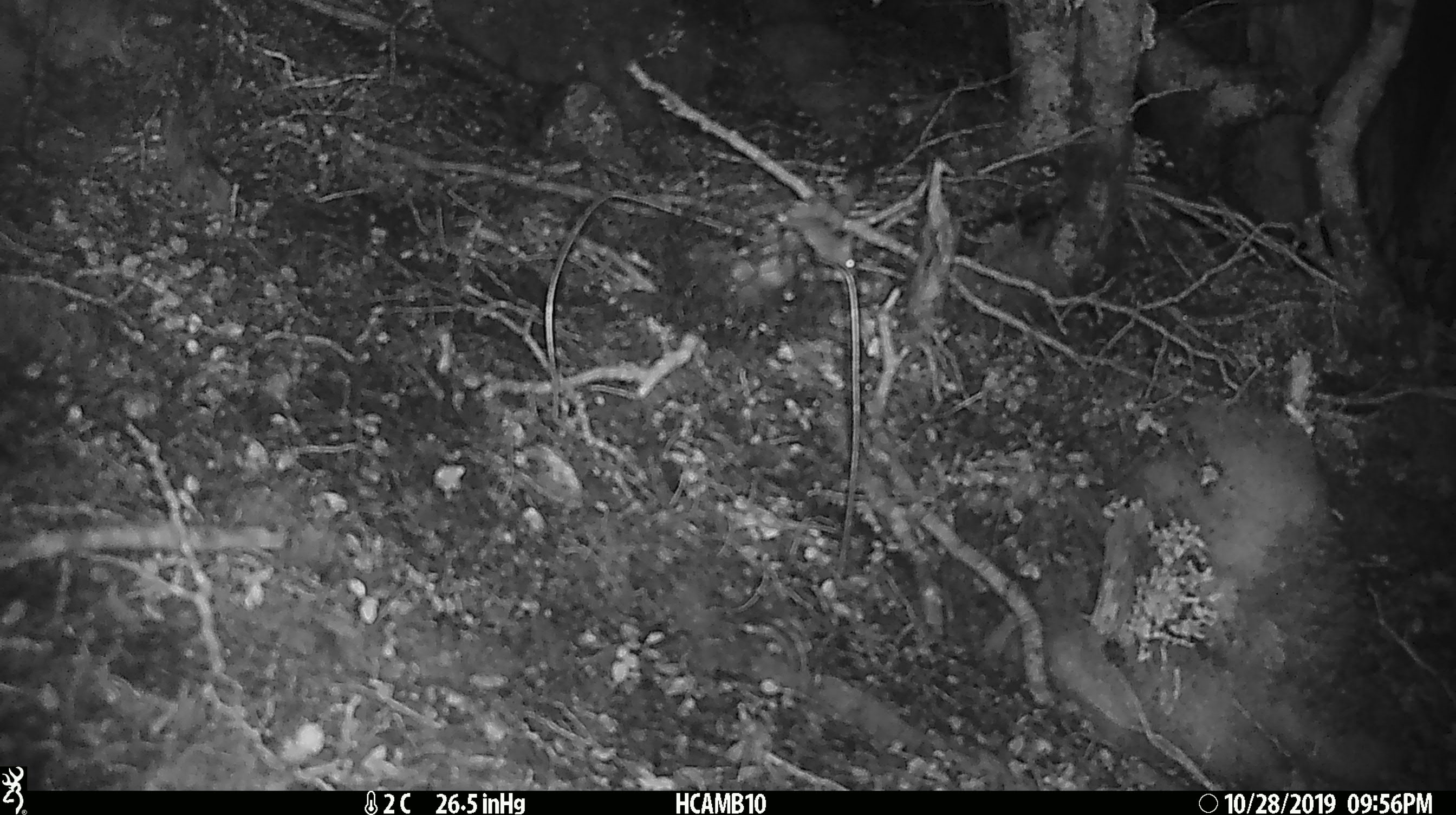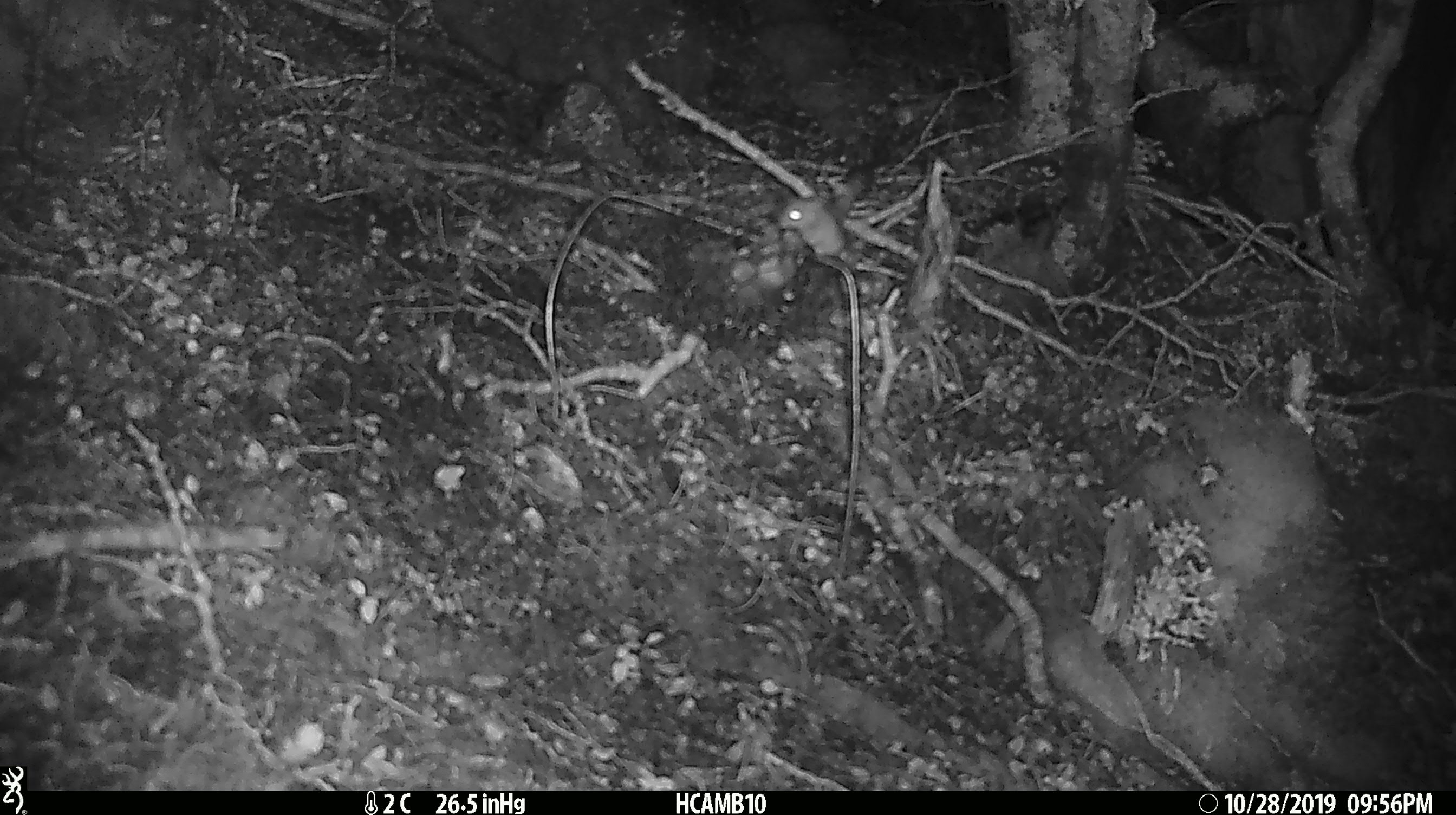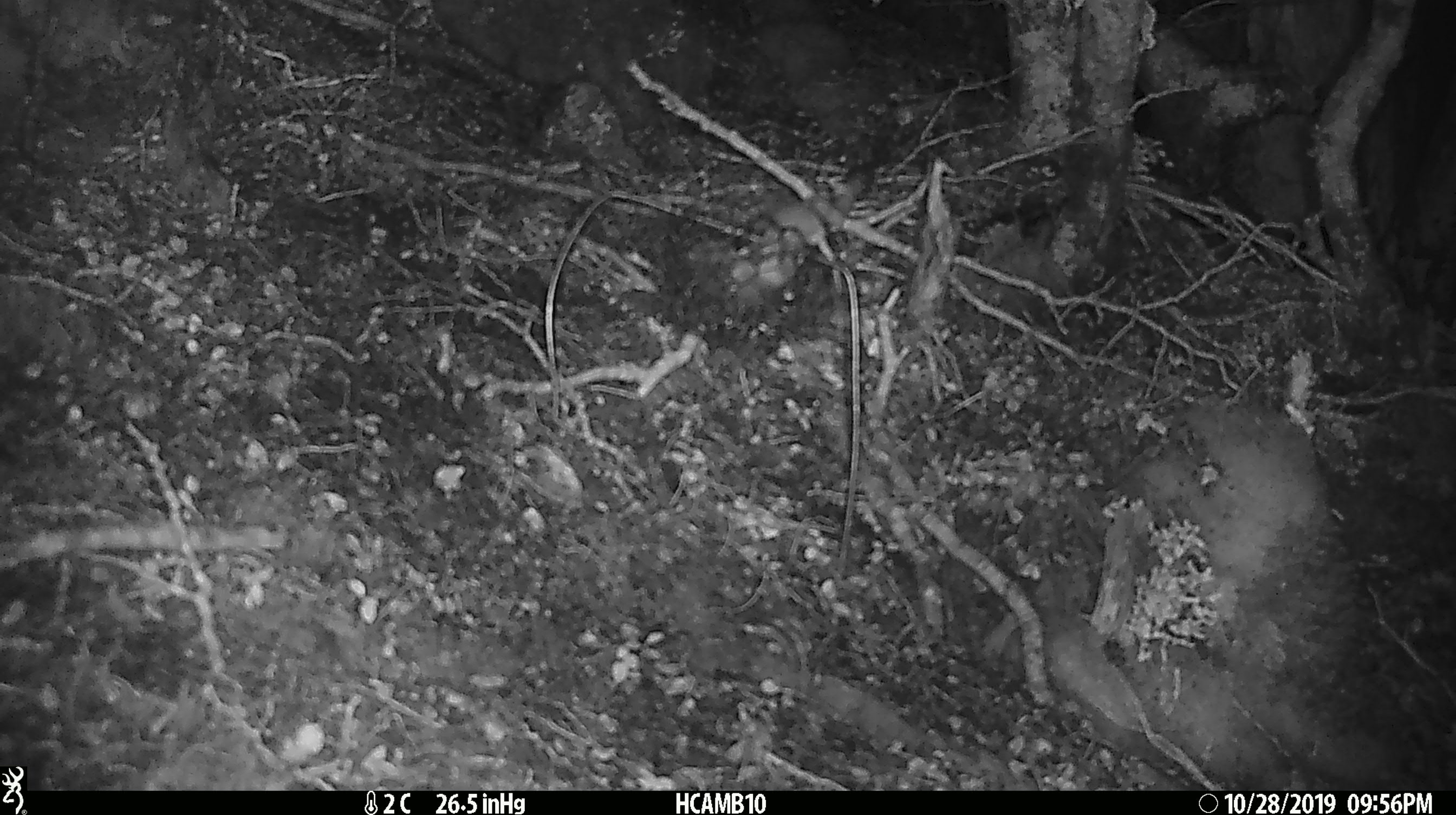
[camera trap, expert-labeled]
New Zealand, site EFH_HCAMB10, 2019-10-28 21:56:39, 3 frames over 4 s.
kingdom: Animalia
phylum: Chordata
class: Mammalia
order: Rodentia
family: Muridae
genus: Mus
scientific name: Mus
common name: mouse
Mouse (Mus).